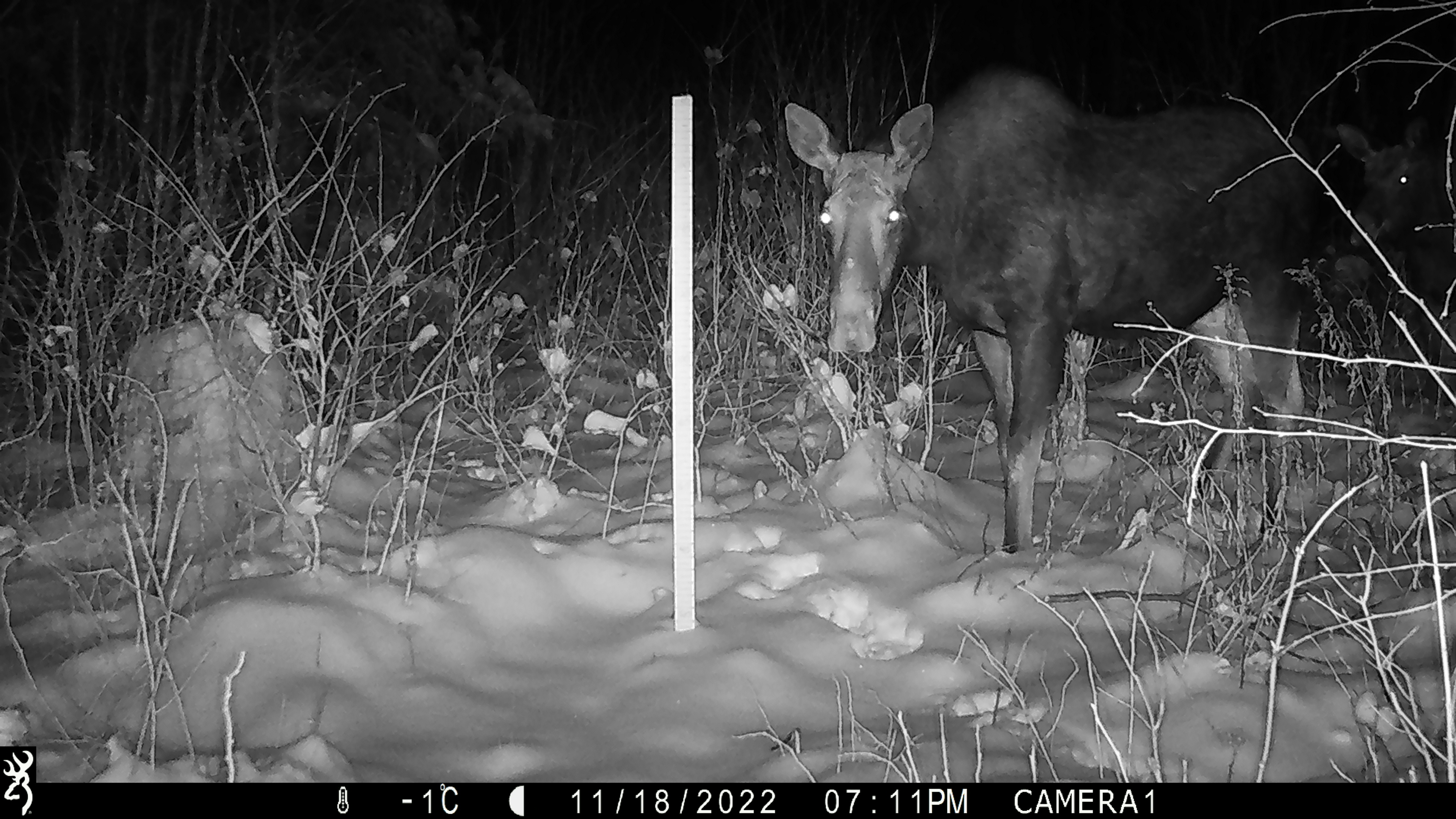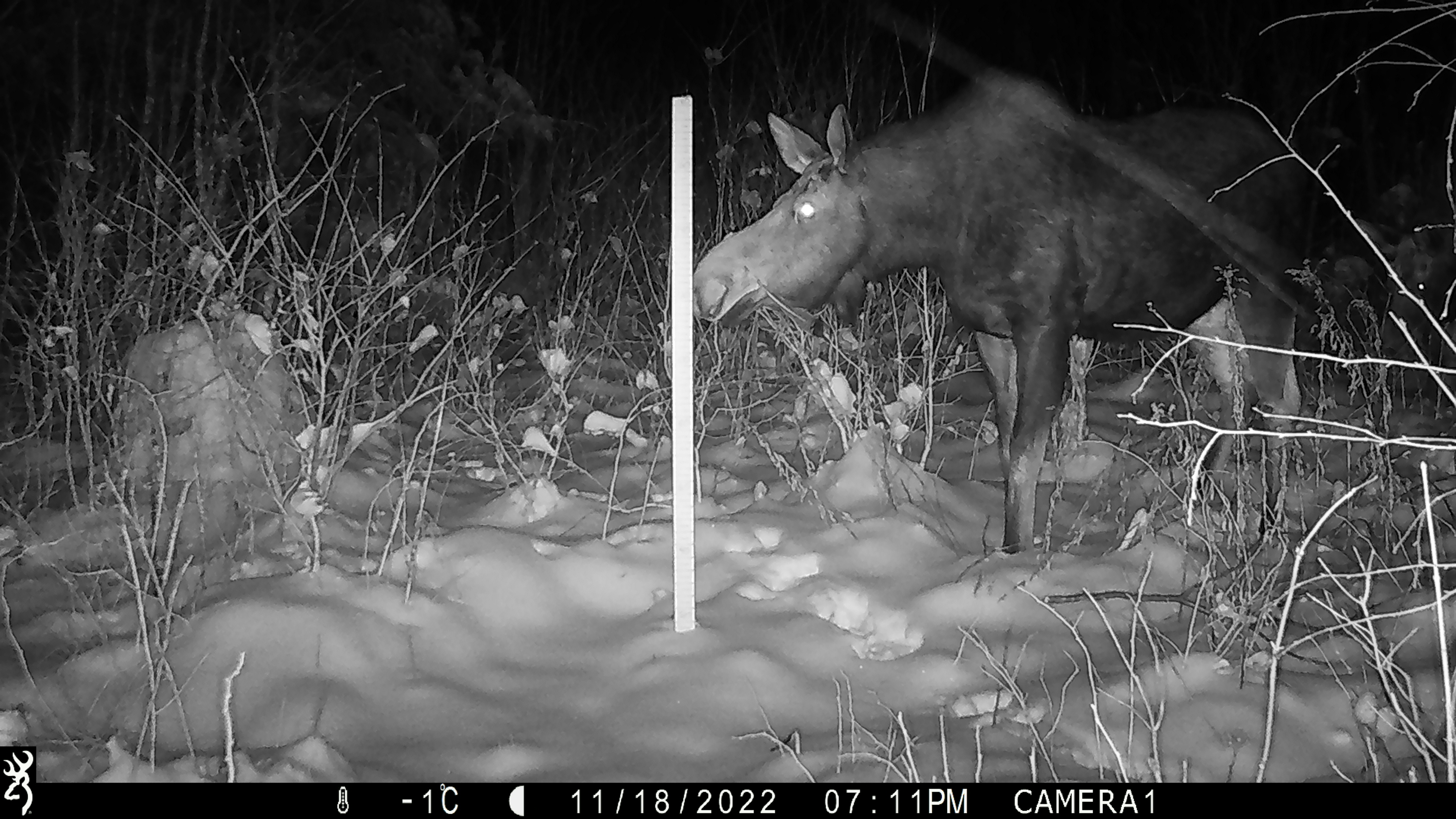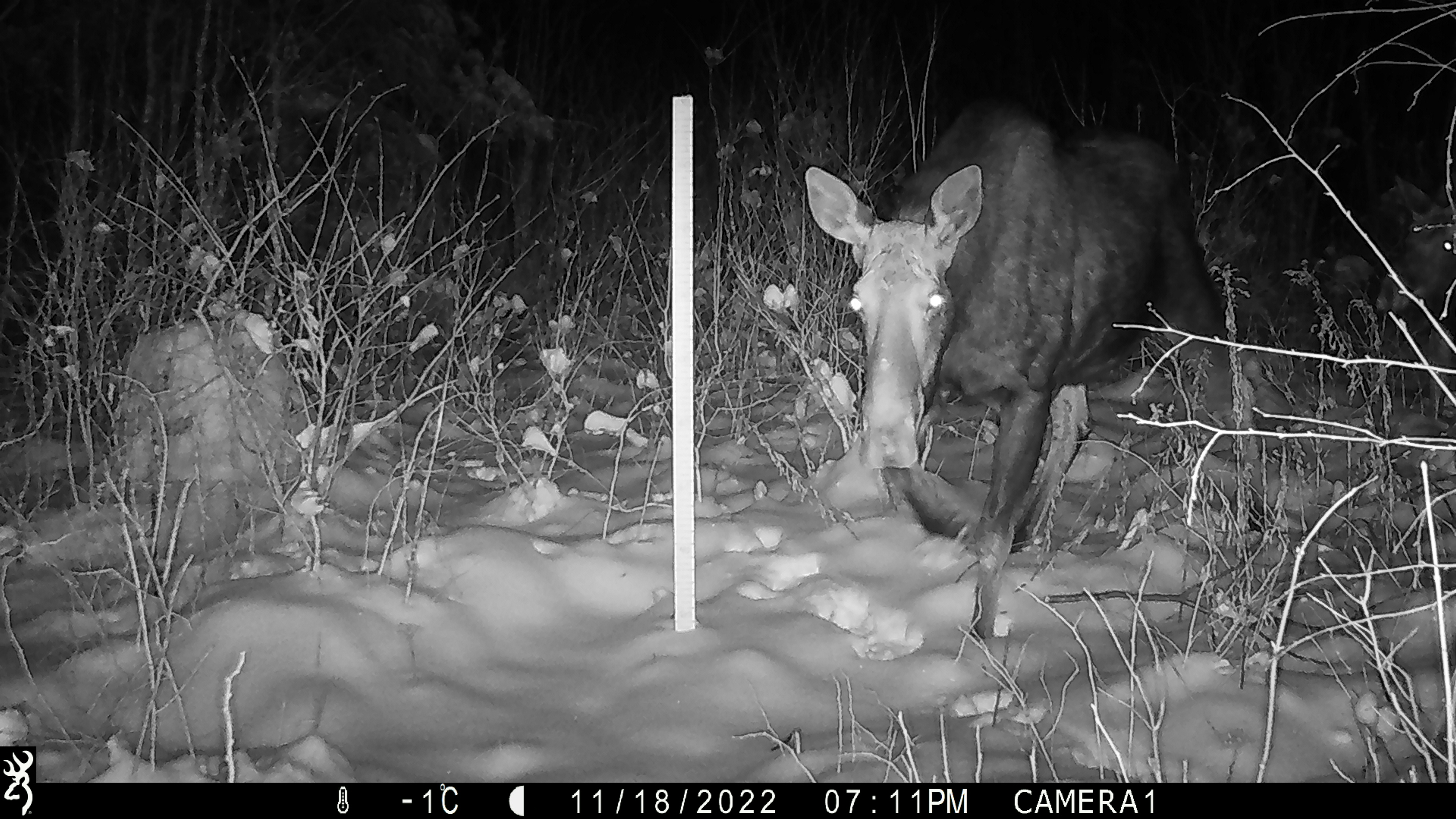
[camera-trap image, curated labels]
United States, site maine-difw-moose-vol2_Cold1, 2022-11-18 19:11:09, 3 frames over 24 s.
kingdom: Animalia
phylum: Chordata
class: Mammalia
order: Artiodactyla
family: Cervidae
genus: Alces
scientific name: Alces alces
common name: moose